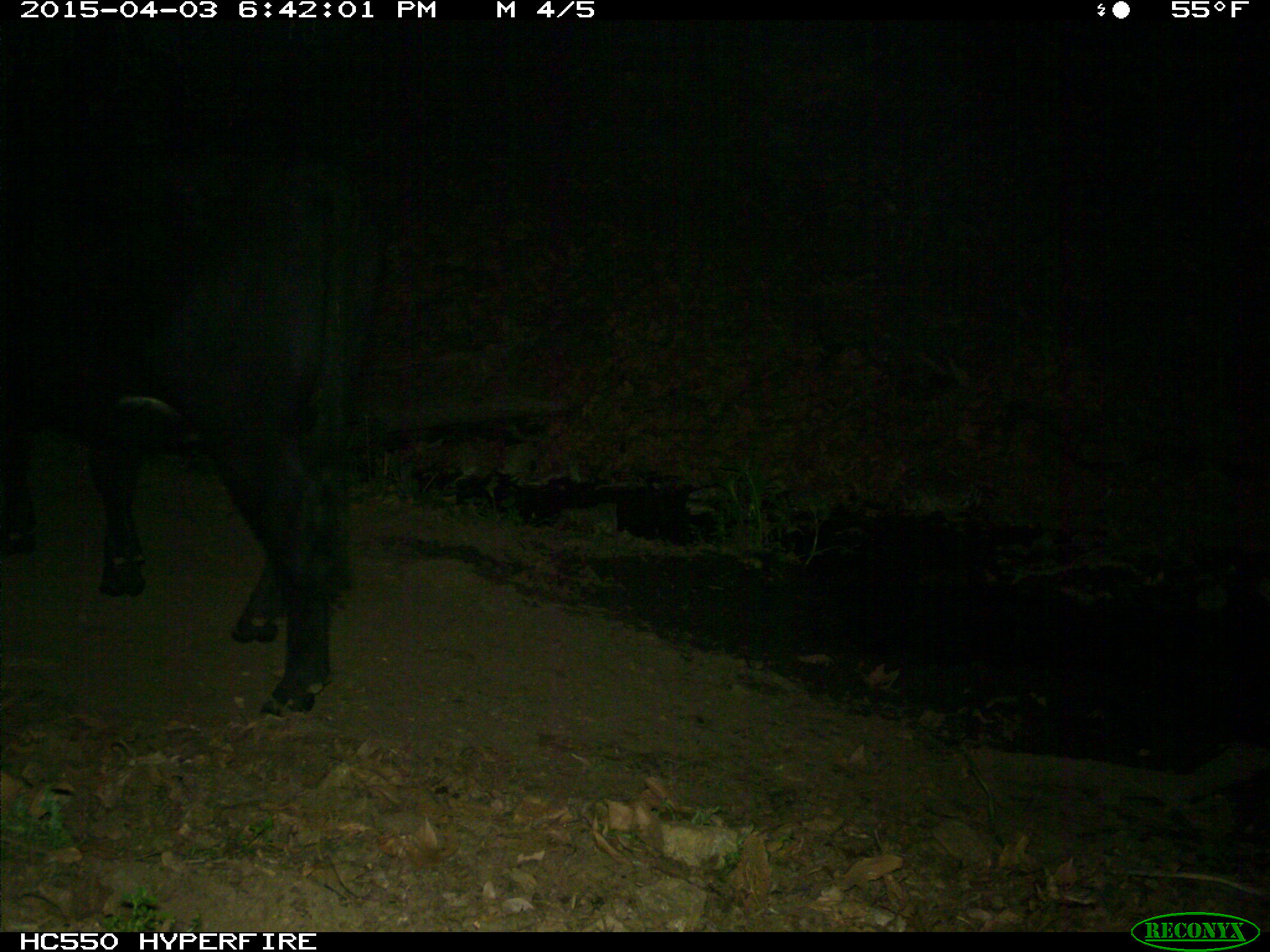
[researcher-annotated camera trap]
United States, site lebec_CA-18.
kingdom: Animalia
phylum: Chordata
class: Mammalia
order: Artiodactyla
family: Bovidae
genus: Bos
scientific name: Bos taurus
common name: domestic cow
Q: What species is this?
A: Bos taurus (domestic cow).